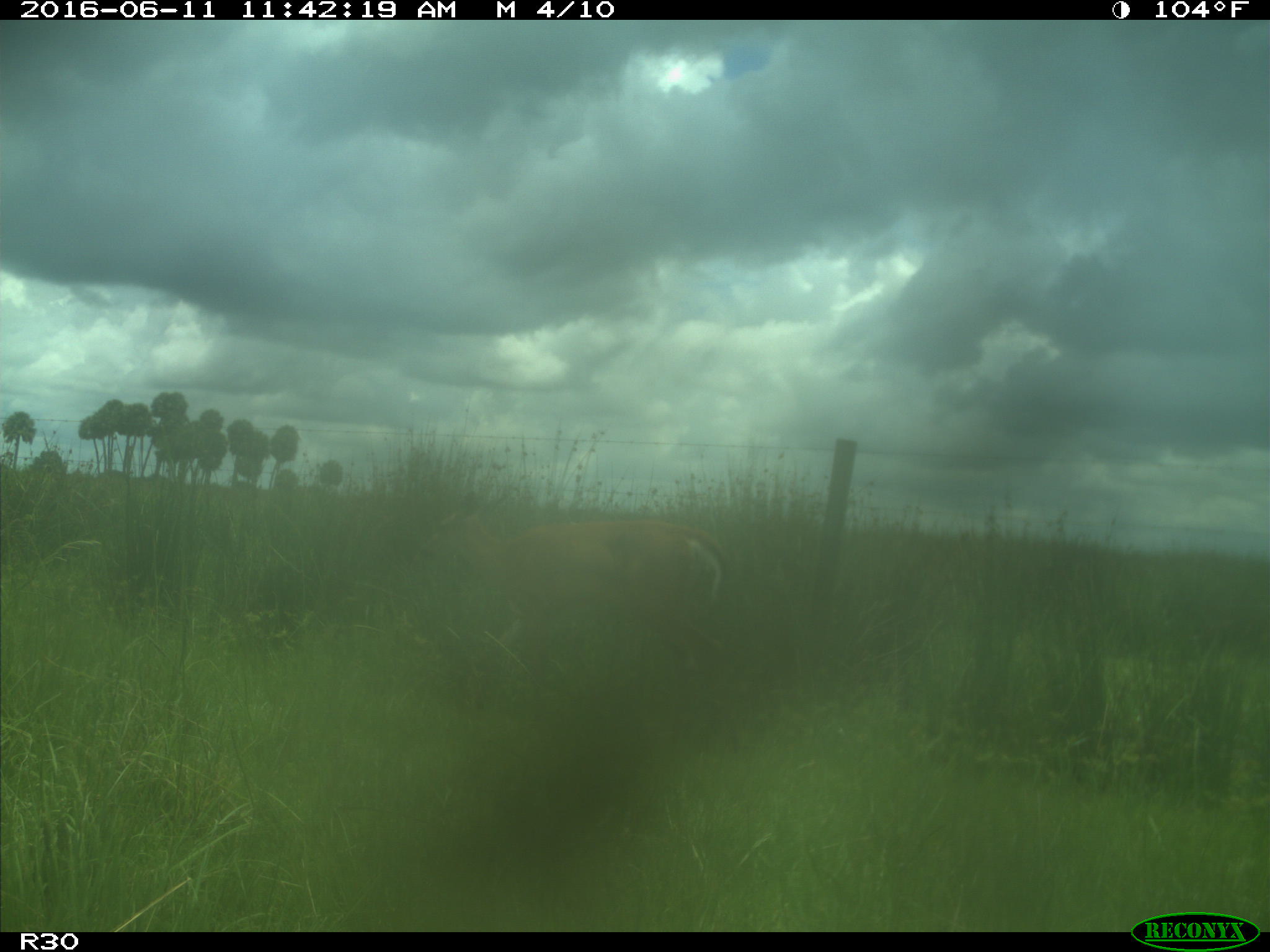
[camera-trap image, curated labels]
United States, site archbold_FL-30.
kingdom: Animalia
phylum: Chordata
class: Mammalia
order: Artiodactyla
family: Cervidae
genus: Odocoileus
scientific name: Odocoileus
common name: deer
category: unidentified deer